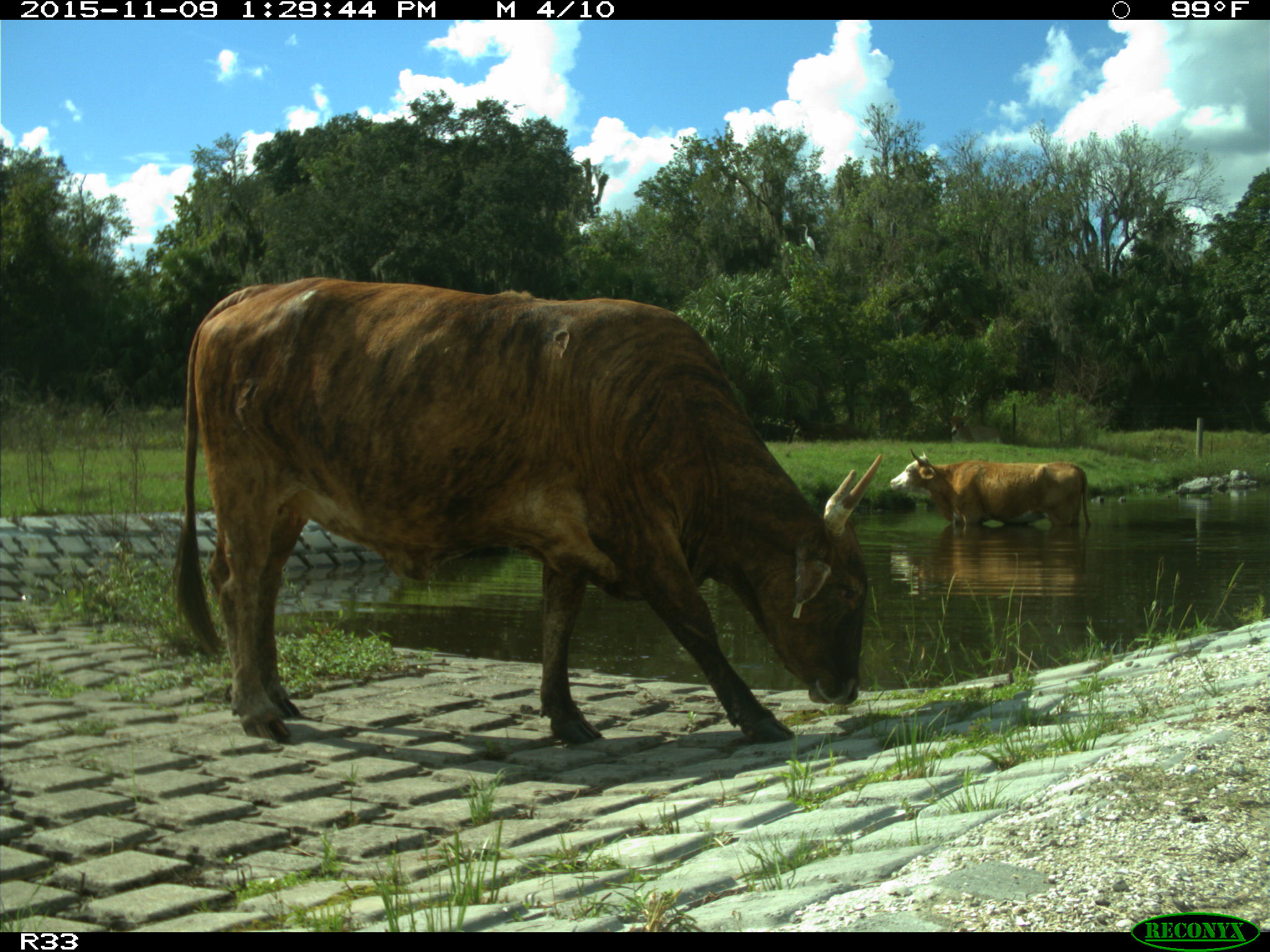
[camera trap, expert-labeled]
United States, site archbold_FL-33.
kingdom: Animalia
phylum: Chordata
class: Mammalia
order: Artiodactyla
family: Bovidae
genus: Bos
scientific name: Bos taurus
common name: domestic cow